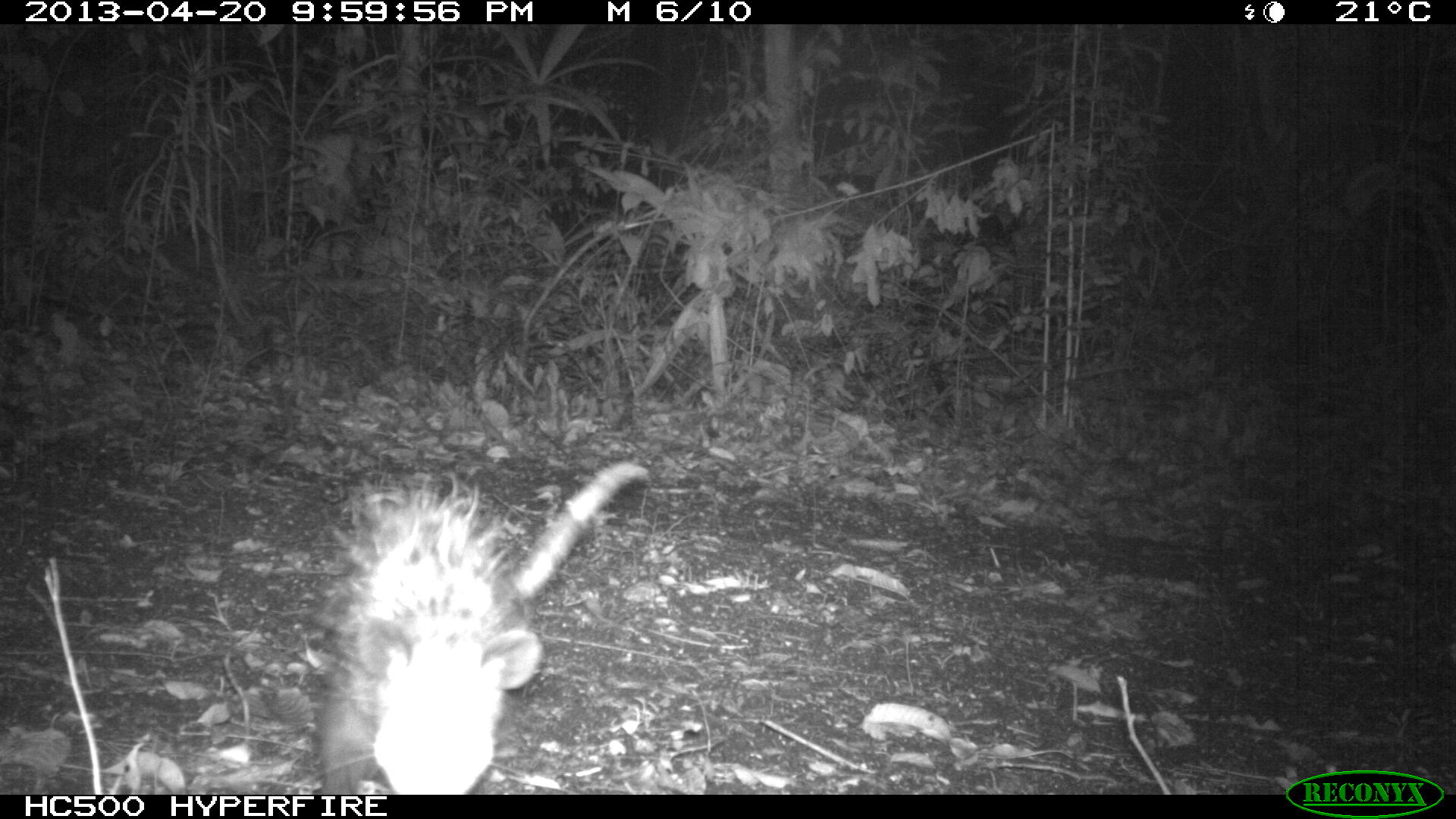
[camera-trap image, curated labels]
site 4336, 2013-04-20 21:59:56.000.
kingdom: Animalia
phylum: Chordata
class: Mammalia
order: Didelphimorphia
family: Didelphidae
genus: Didelphis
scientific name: Didelphis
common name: american opossums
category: didelphis sp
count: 1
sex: female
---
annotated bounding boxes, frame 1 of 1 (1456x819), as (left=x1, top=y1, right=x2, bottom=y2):
didelphis sp: (left=311, top=460, right=650, bottom=794)